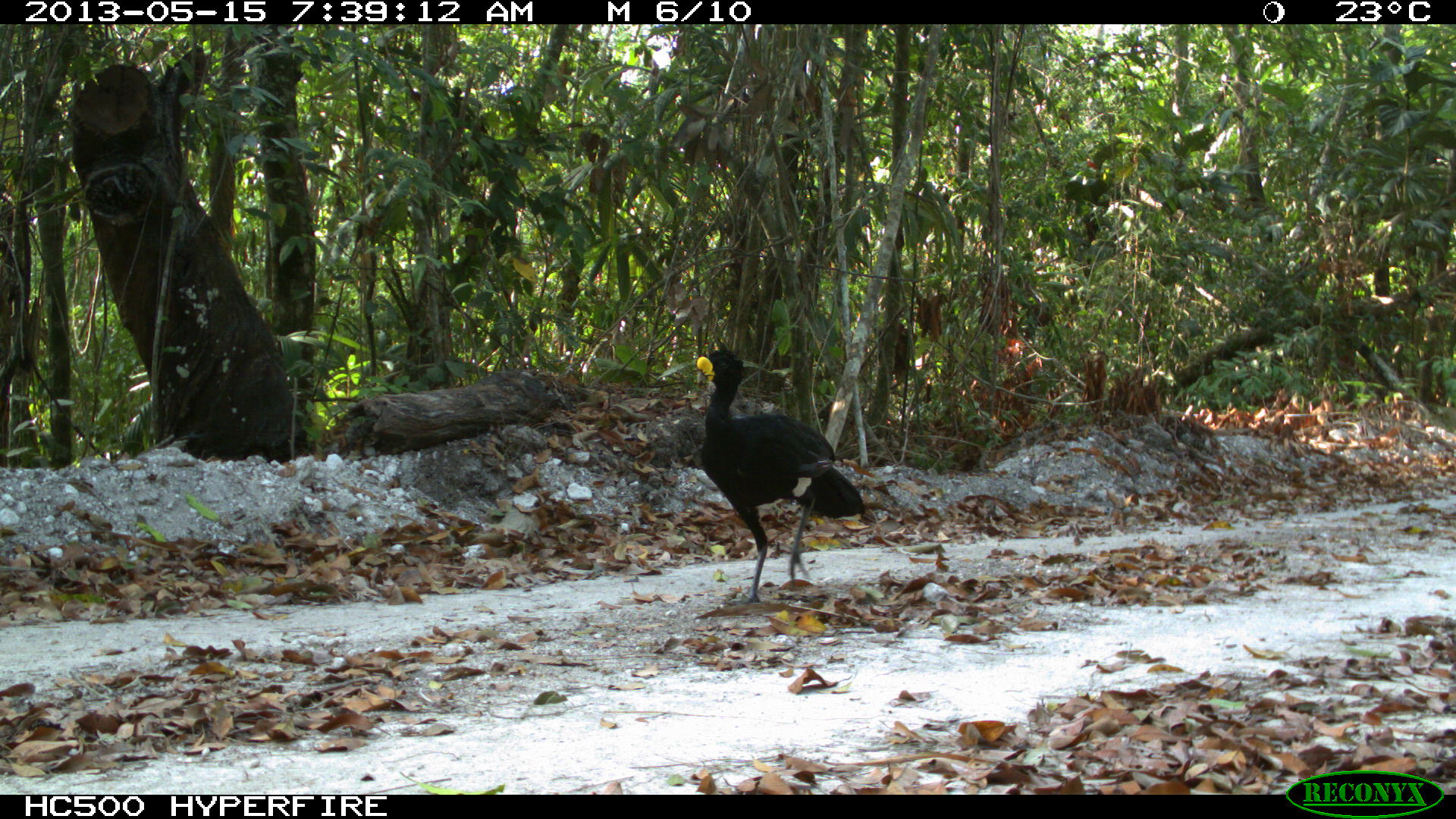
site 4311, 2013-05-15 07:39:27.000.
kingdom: Animalia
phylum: Chordata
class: Aves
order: Galliformes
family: Cracidae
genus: Crax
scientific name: Crax rubra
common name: great curassow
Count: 1.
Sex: male.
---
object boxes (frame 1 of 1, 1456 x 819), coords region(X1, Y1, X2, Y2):
crax rubra: region(695, 341, 868, 604)